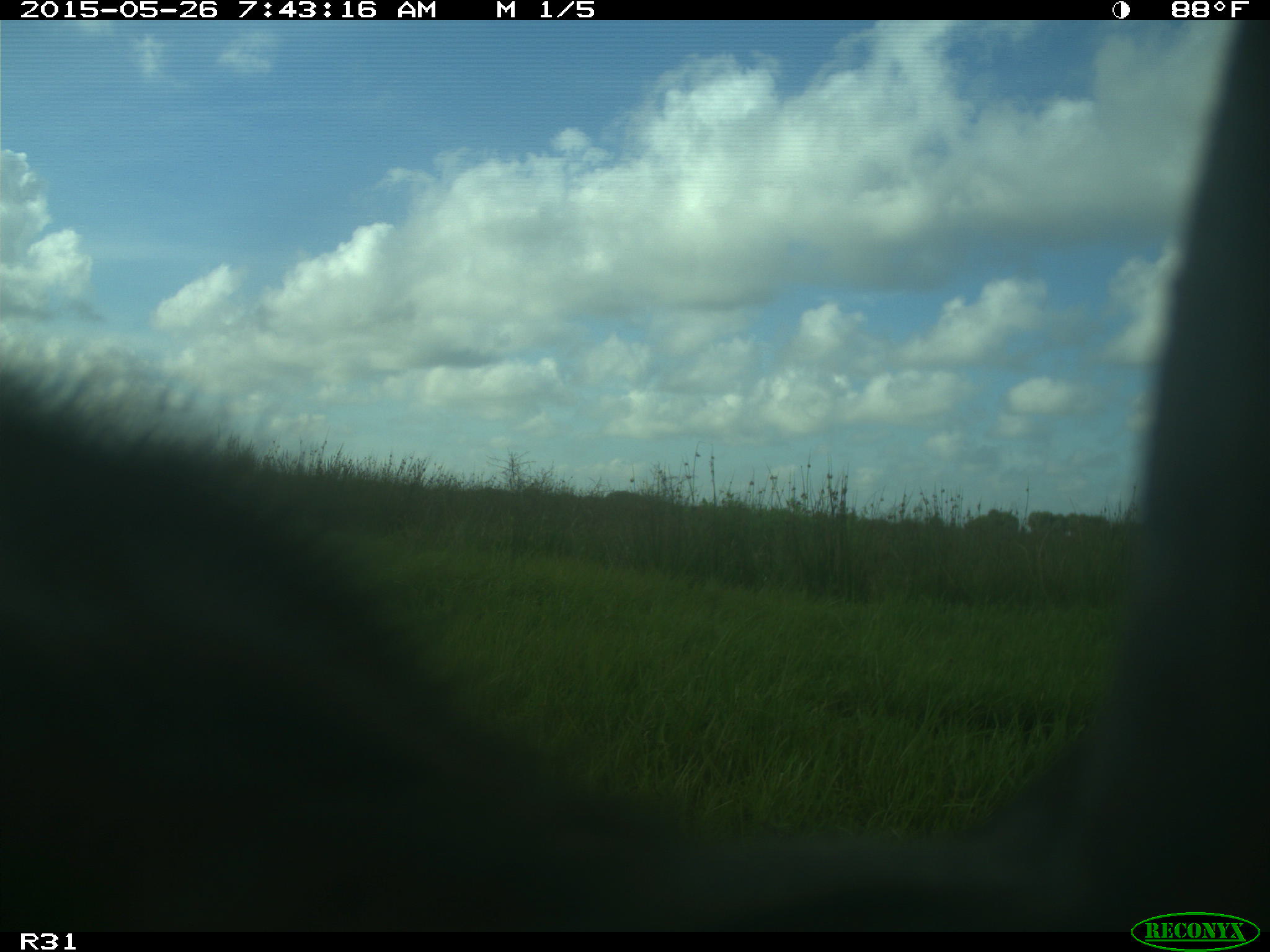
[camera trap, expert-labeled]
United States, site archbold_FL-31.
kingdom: Animalia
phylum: Chordata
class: Mammalia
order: Artiodactyla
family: Bovidae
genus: Bos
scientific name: Bos taurus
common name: domestic cow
Bos taurus (domestic cow).